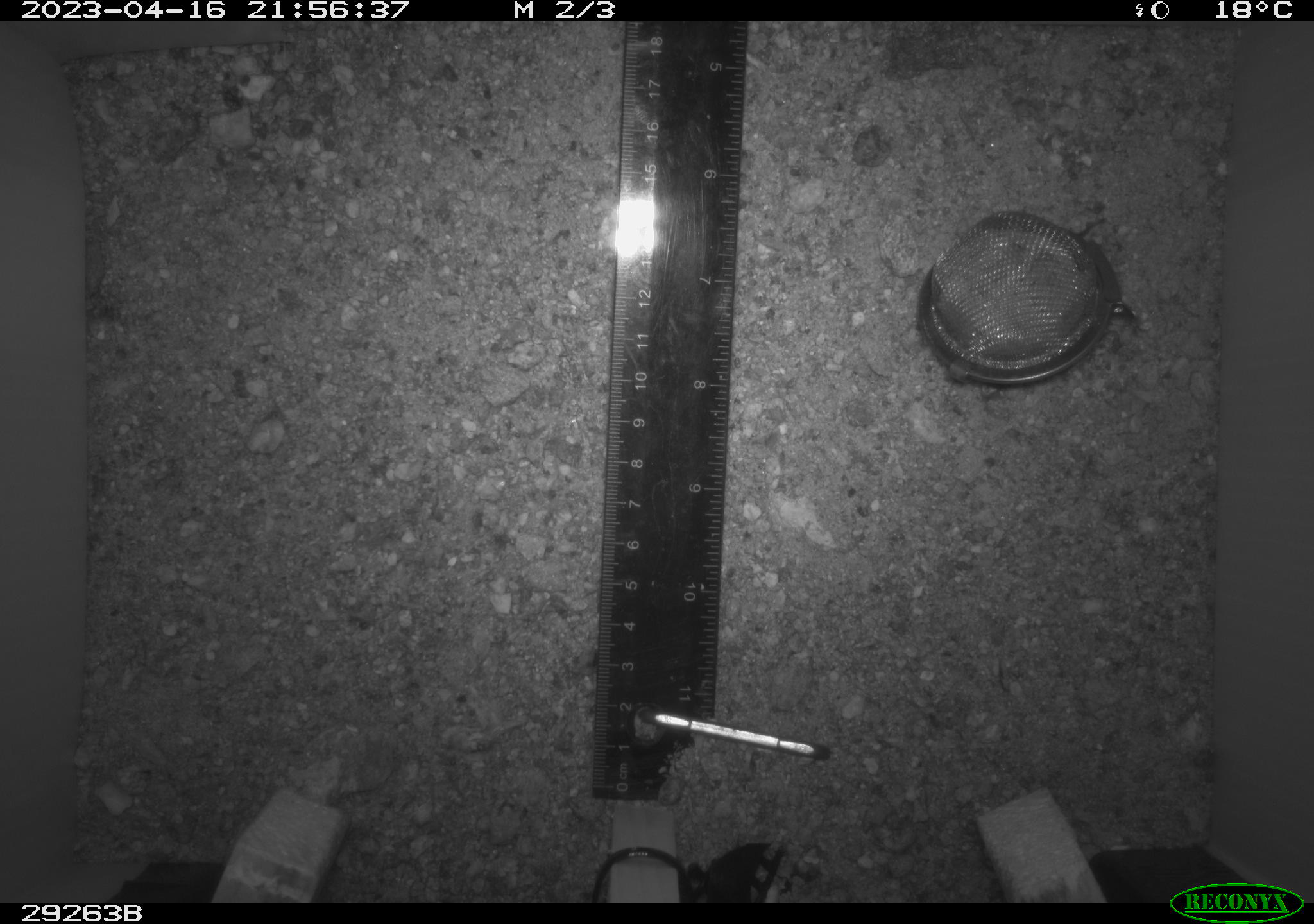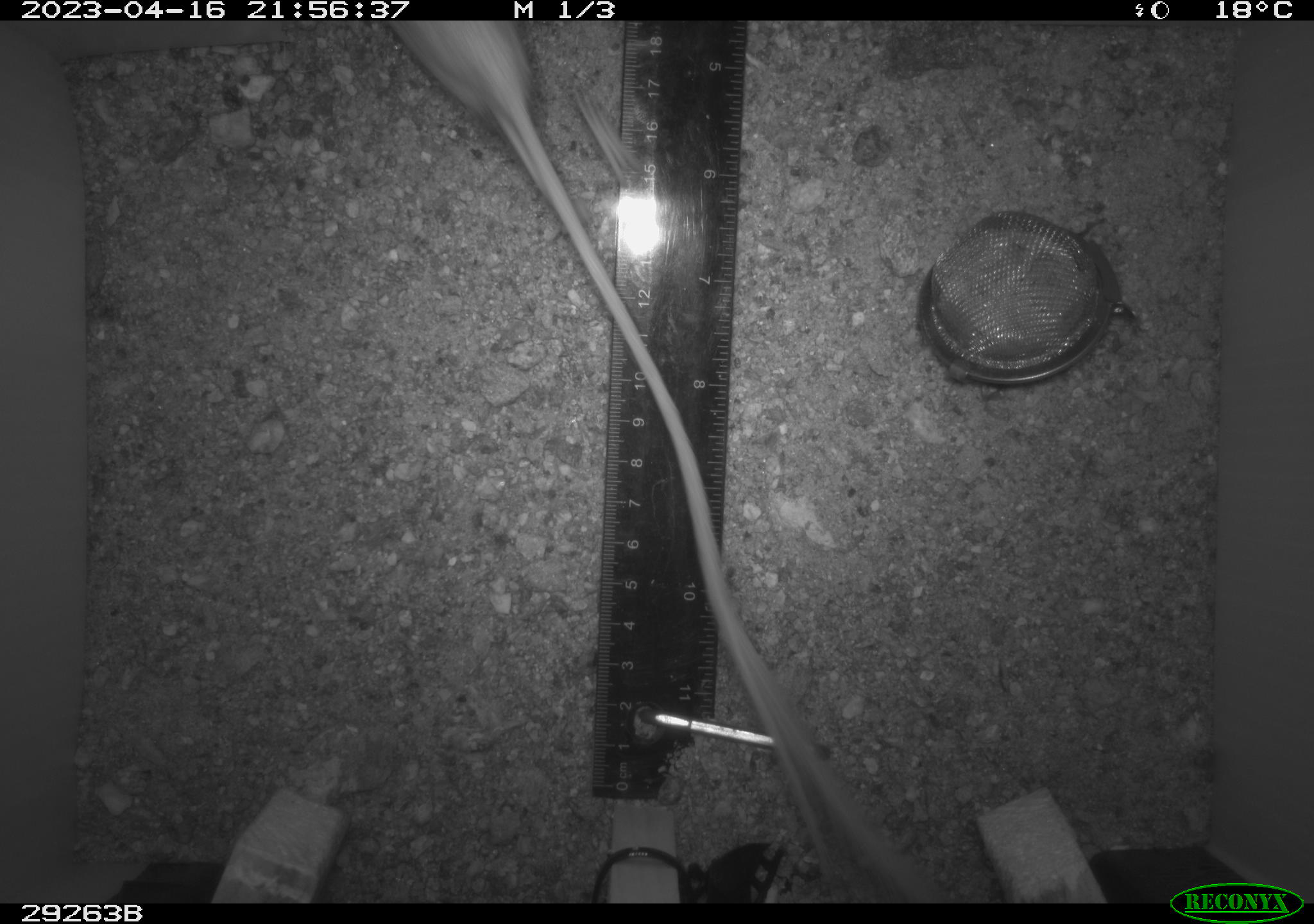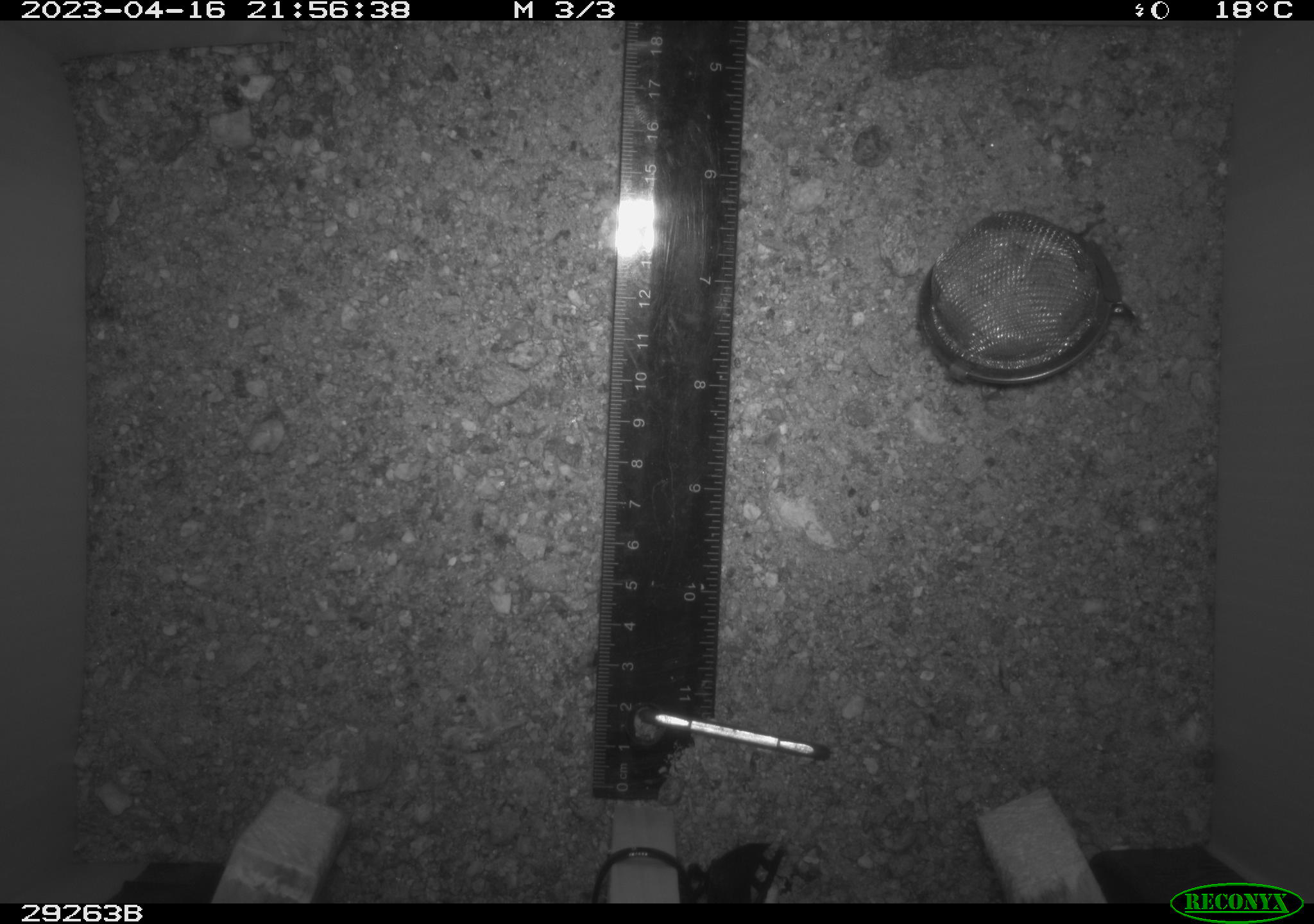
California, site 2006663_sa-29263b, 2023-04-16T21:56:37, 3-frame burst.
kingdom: Animalia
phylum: Chordata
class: Mammalia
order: Rodentia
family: Heteromyidae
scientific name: Heteromyidae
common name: kangaroo rats and pocket mice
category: heteromyidae family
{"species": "heteromyidae family (kangaroo rats and pocket mice) (Heteromyidae)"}